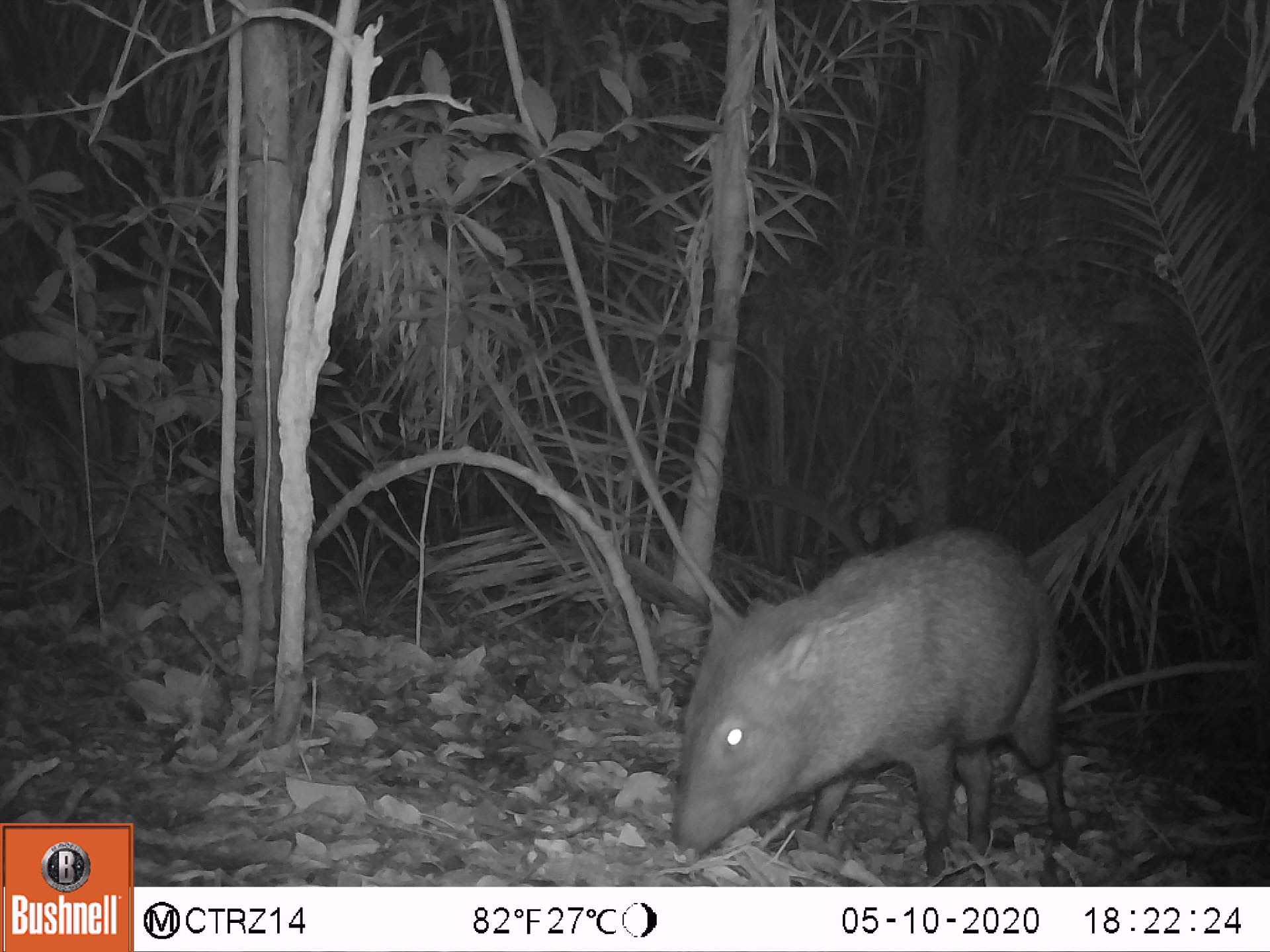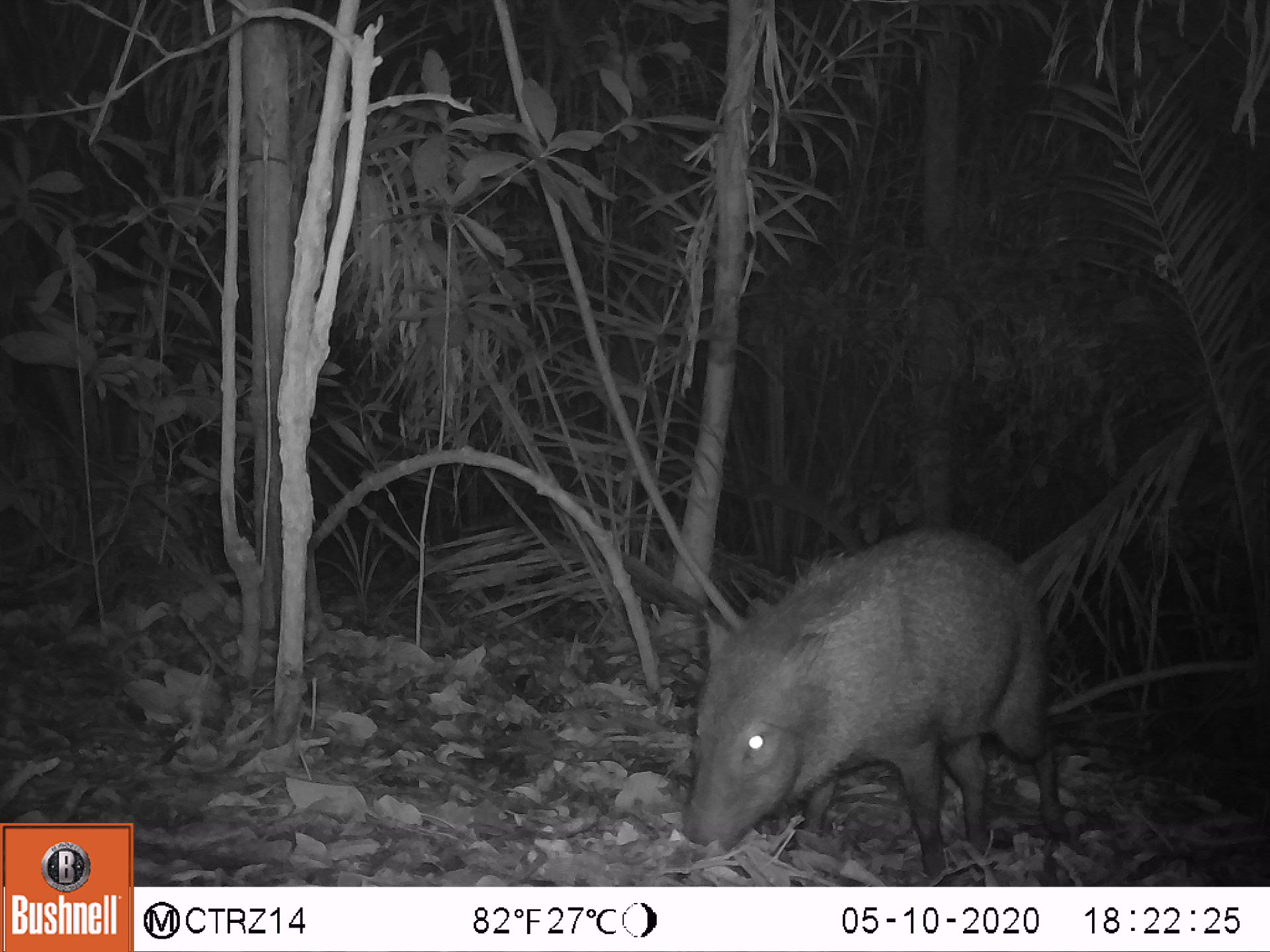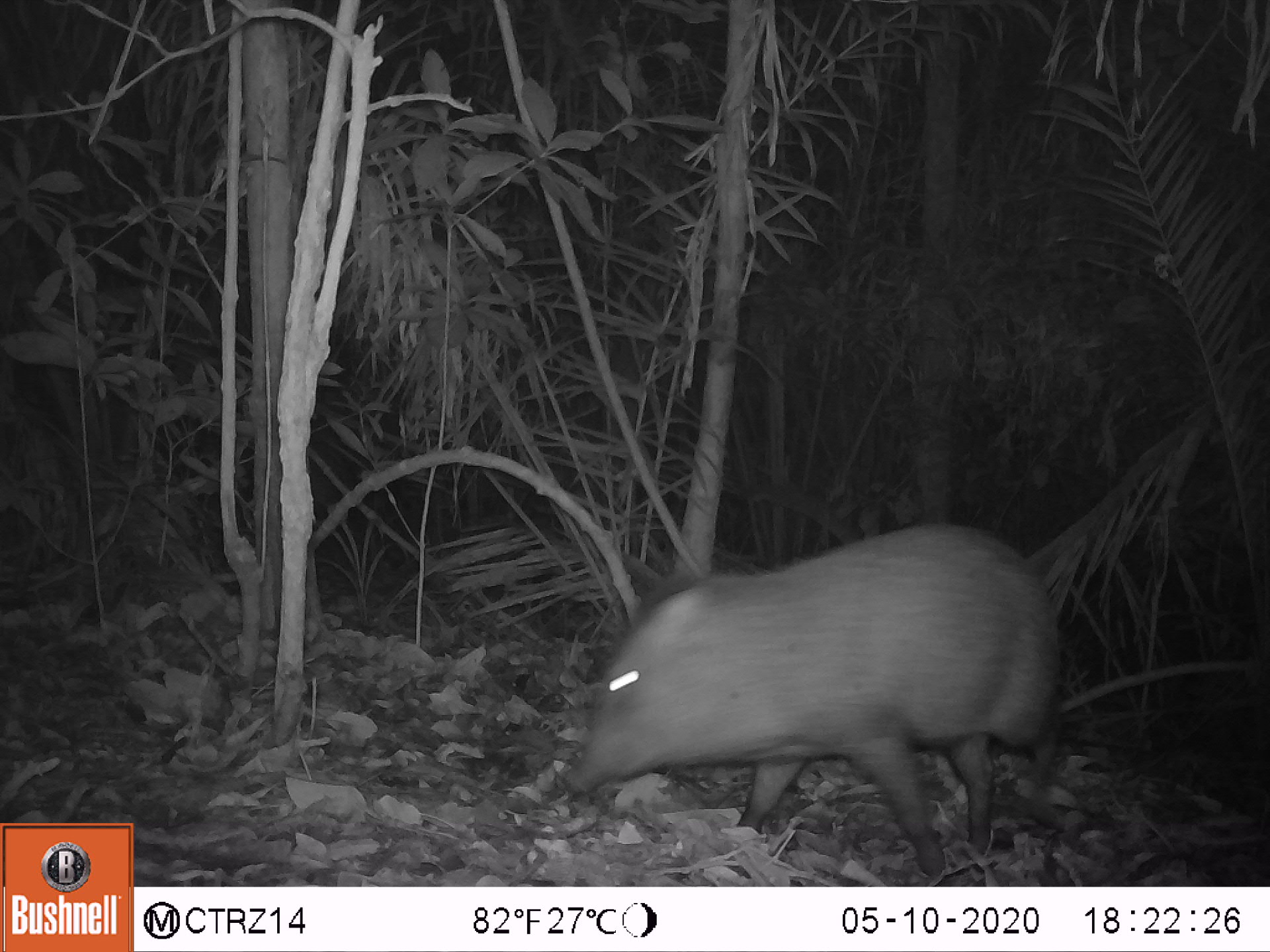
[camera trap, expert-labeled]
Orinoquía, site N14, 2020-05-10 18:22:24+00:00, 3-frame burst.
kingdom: Animalia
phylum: Chordata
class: Mammalia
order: Artiodactyla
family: Tayassuidae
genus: Pecari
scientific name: Pecari tajacu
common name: collared peccary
Collared peccary (Pecari tajacu).